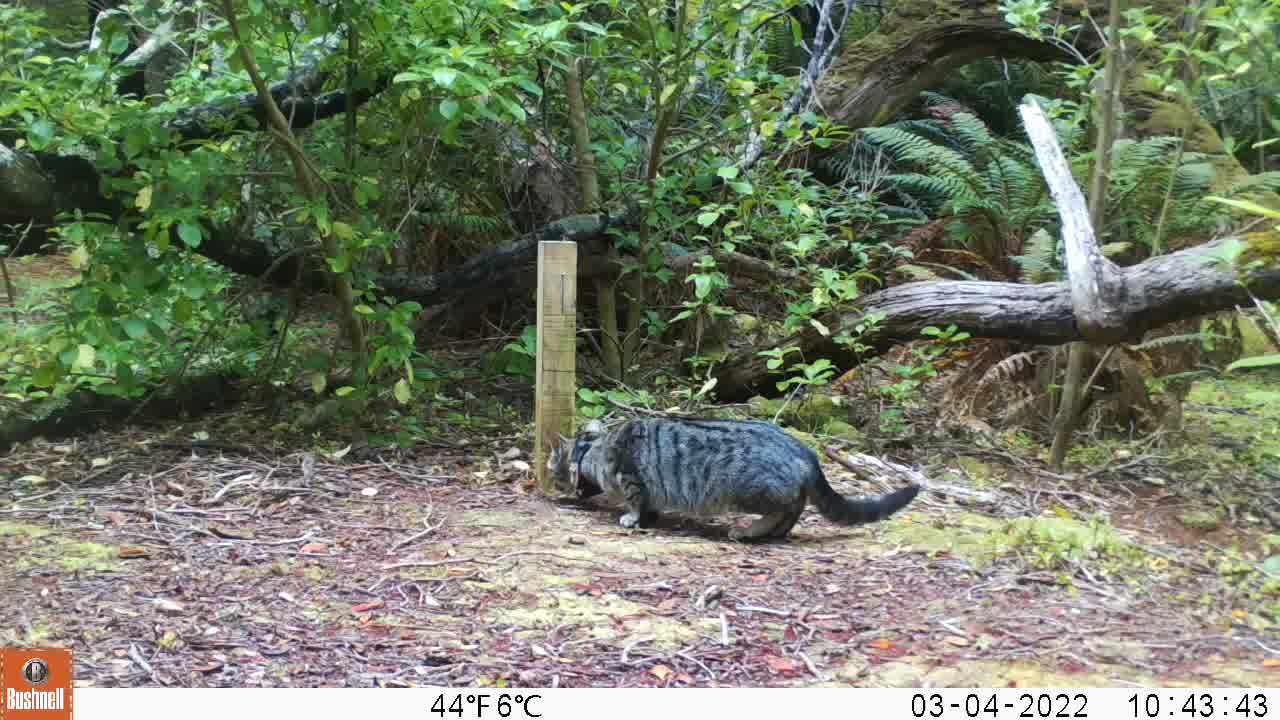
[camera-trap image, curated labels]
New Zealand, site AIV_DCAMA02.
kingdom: Animalia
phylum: Chordata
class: Mammalia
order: Carnivora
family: Felidae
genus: Felis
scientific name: Felis catus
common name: domestic cat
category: cat